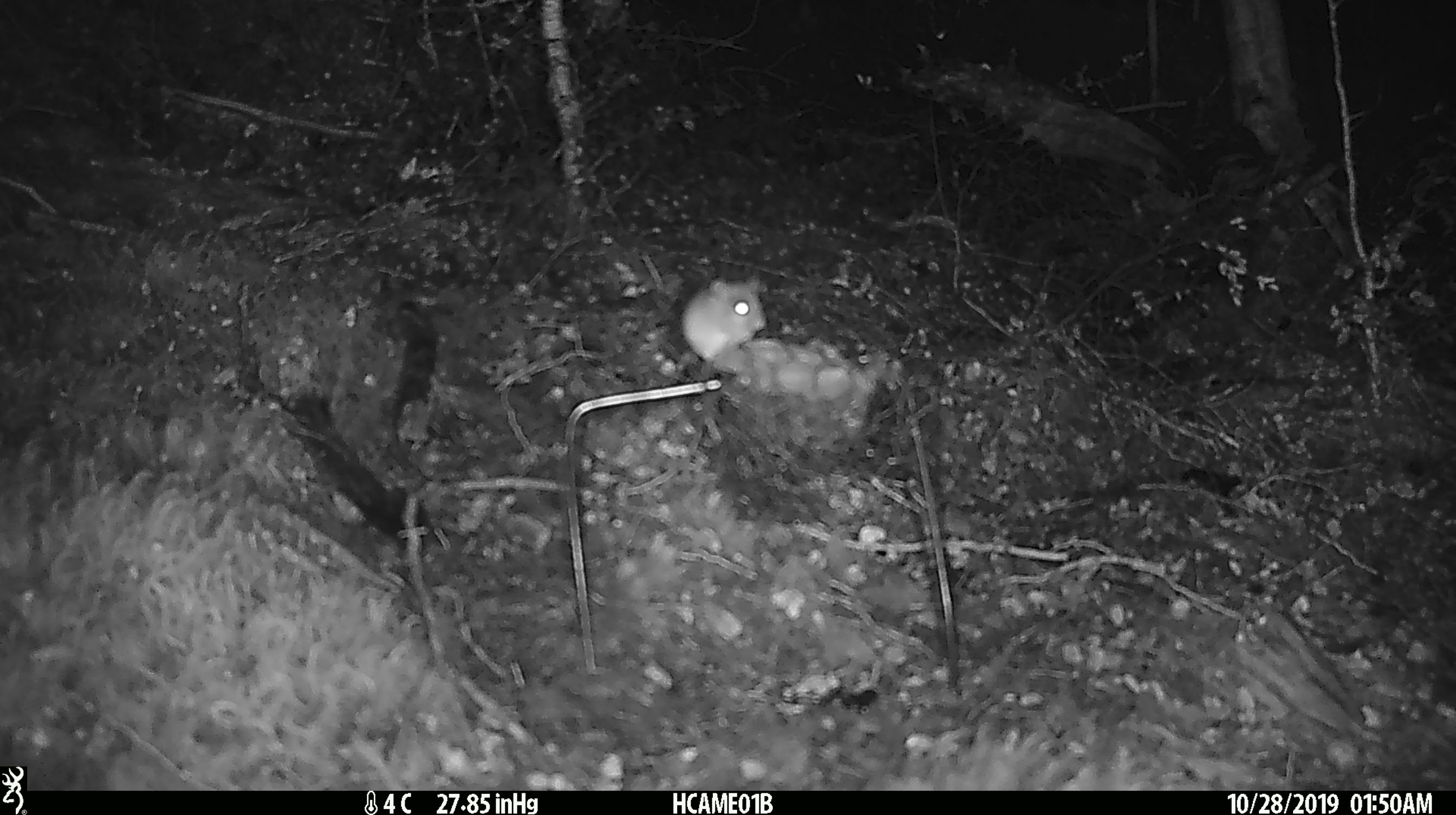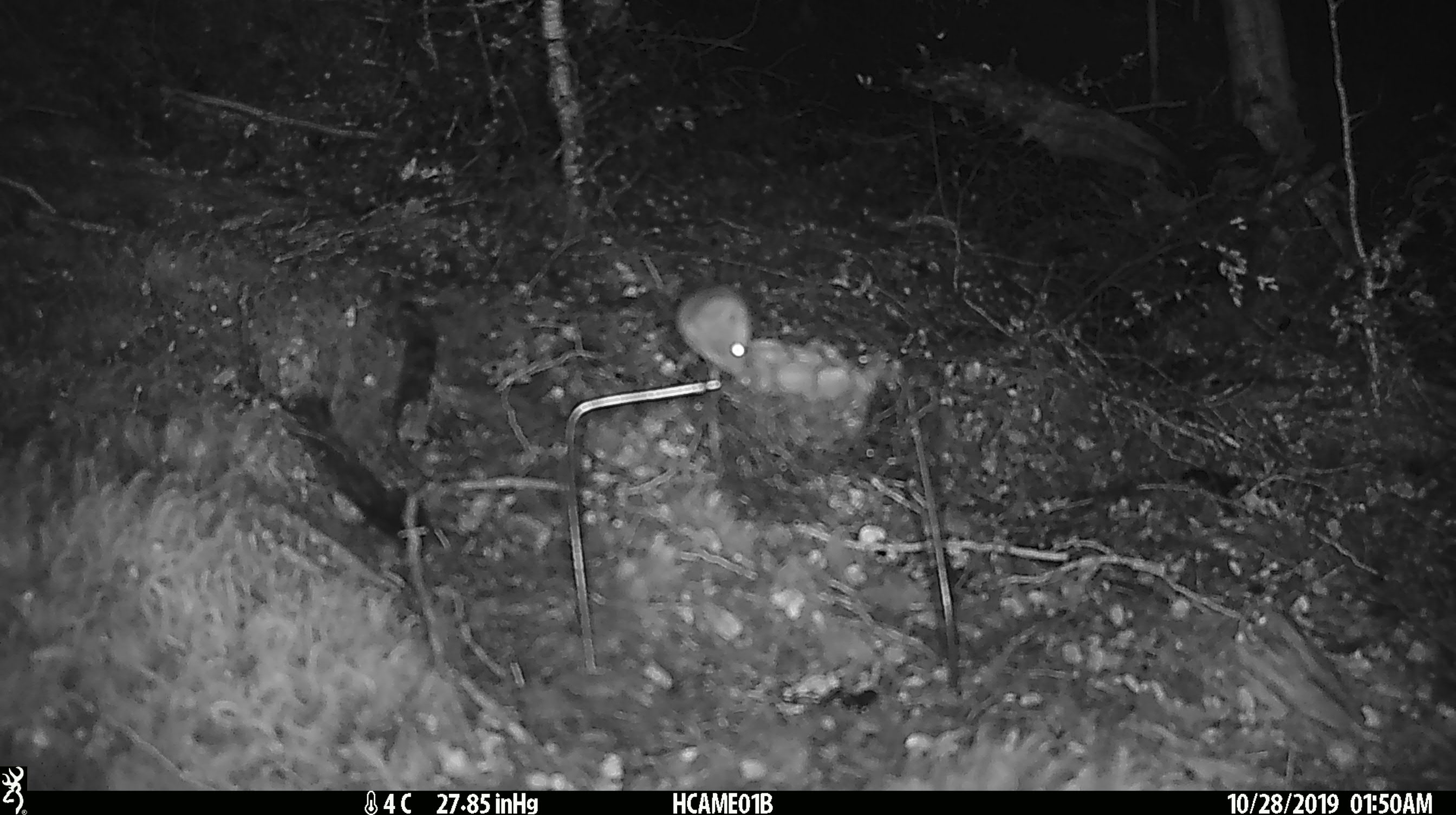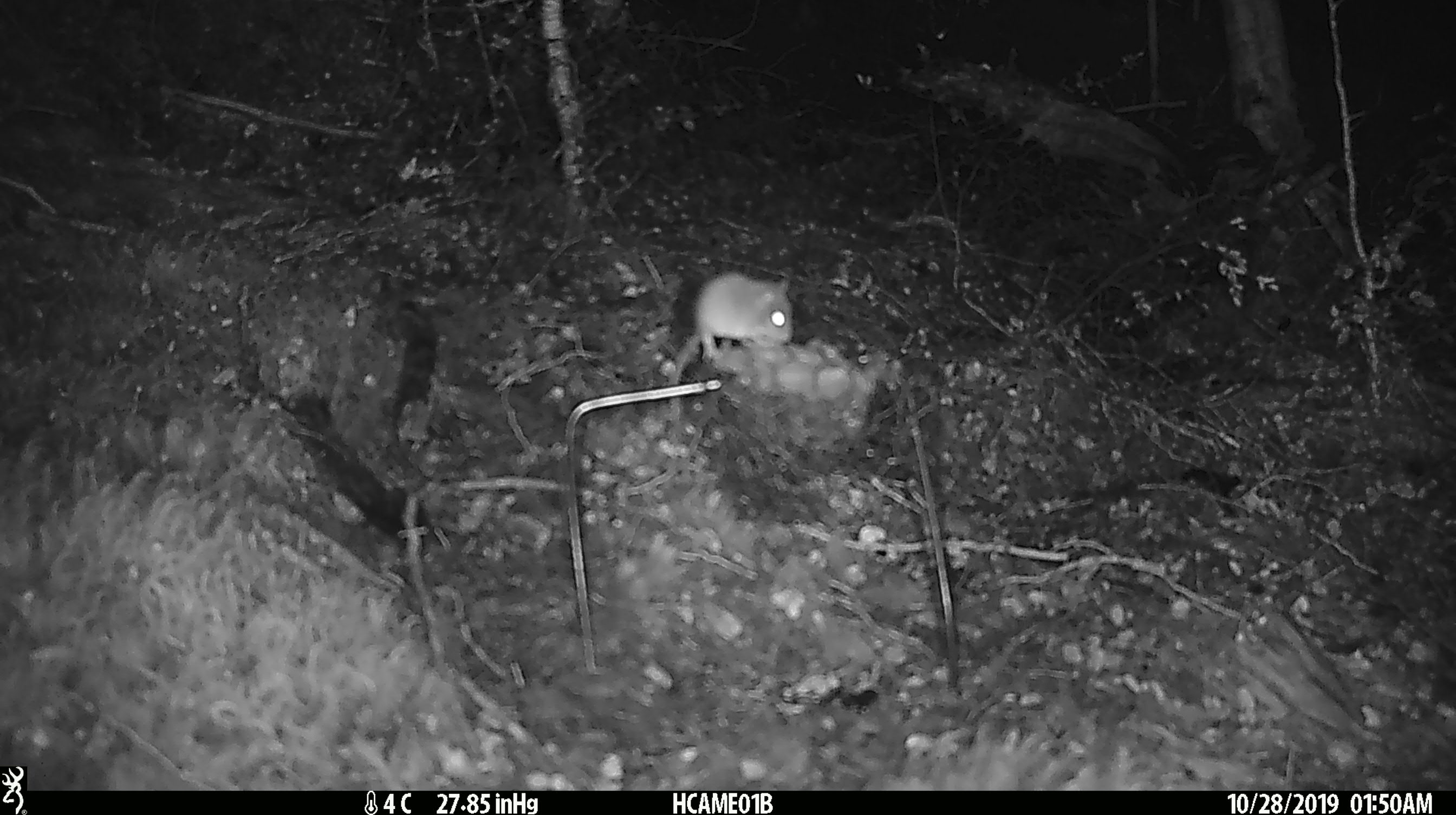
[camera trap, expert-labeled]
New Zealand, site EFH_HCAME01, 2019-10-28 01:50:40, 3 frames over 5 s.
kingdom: Animalia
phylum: Chordata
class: Mammalia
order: Rodentia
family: Muridae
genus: Mus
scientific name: Mus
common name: mouse